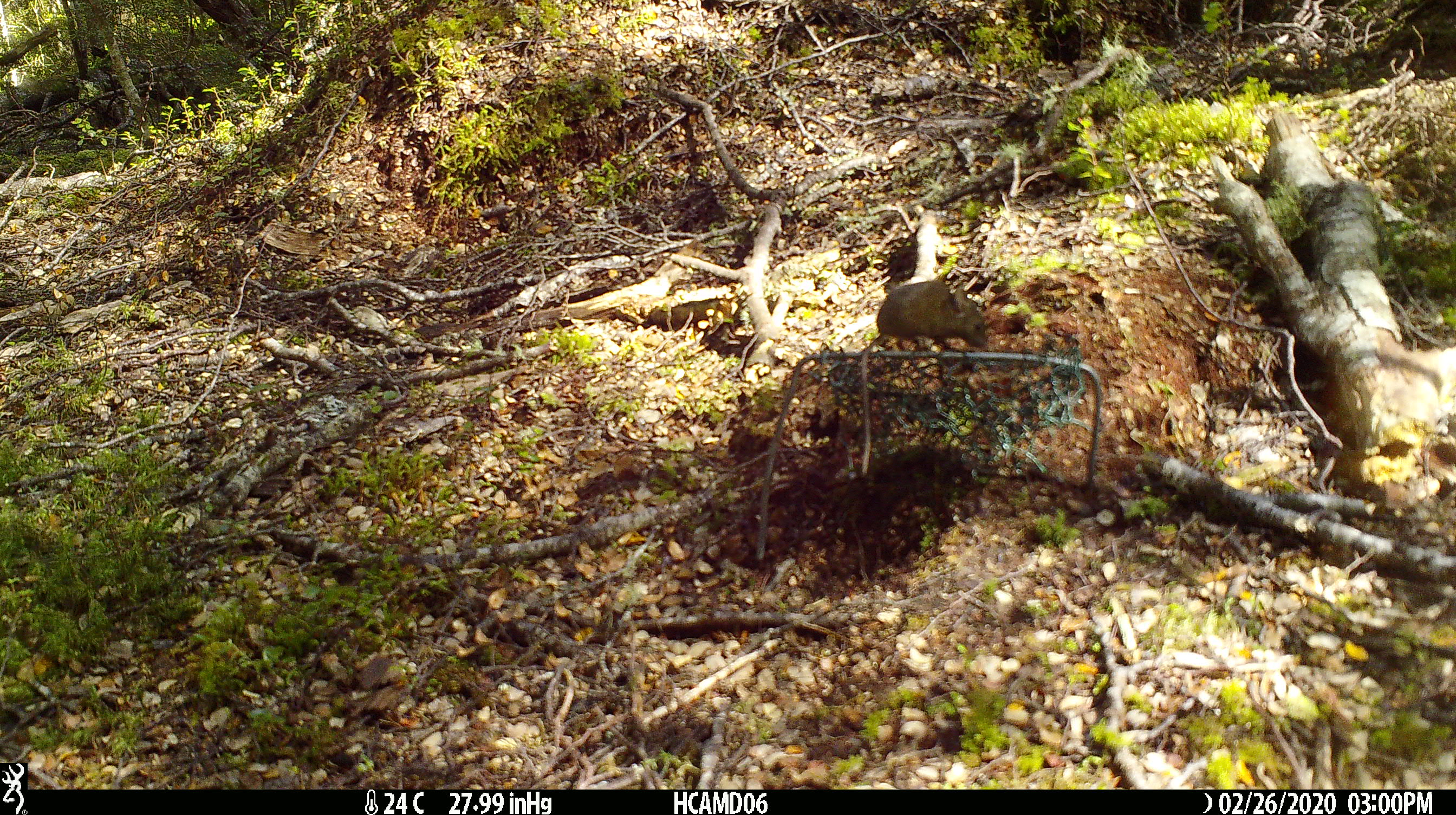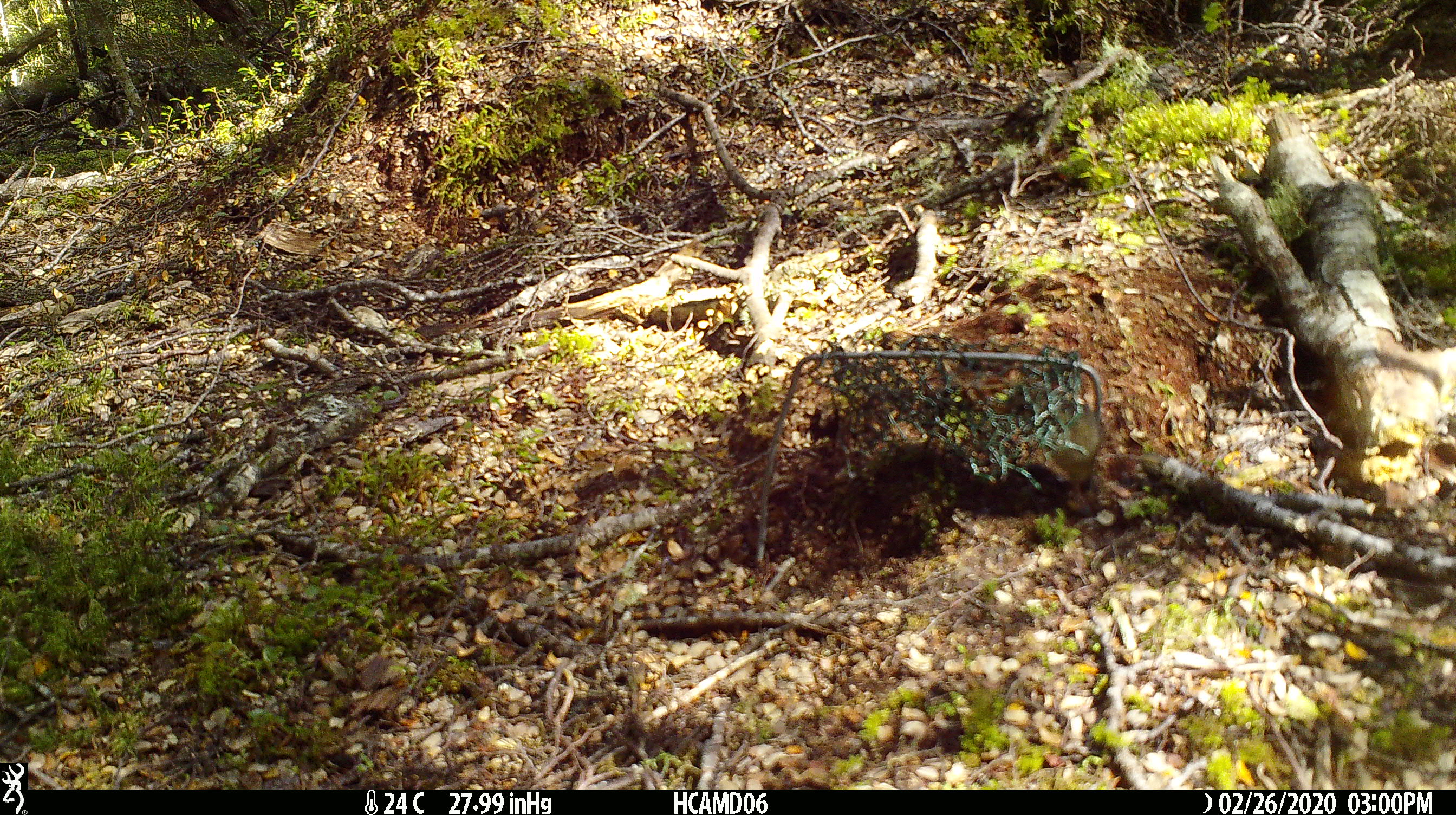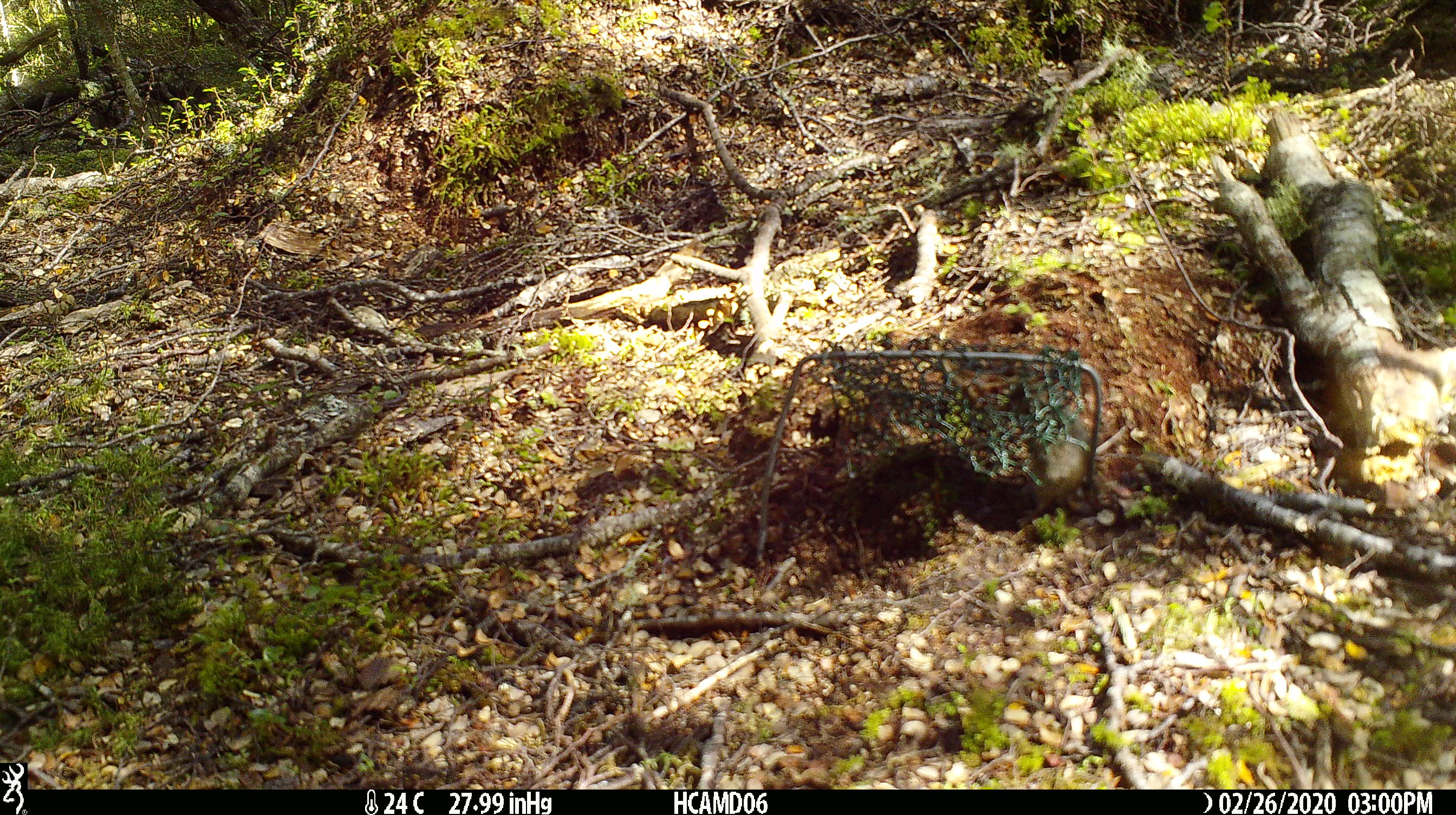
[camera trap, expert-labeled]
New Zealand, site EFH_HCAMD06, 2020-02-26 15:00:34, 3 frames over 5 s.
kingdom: Animalia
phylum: Chordata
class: Mammalia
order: Rodentia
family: Muridae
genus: Mus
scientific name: Mus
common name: mouse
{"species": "mouse (Mus)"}